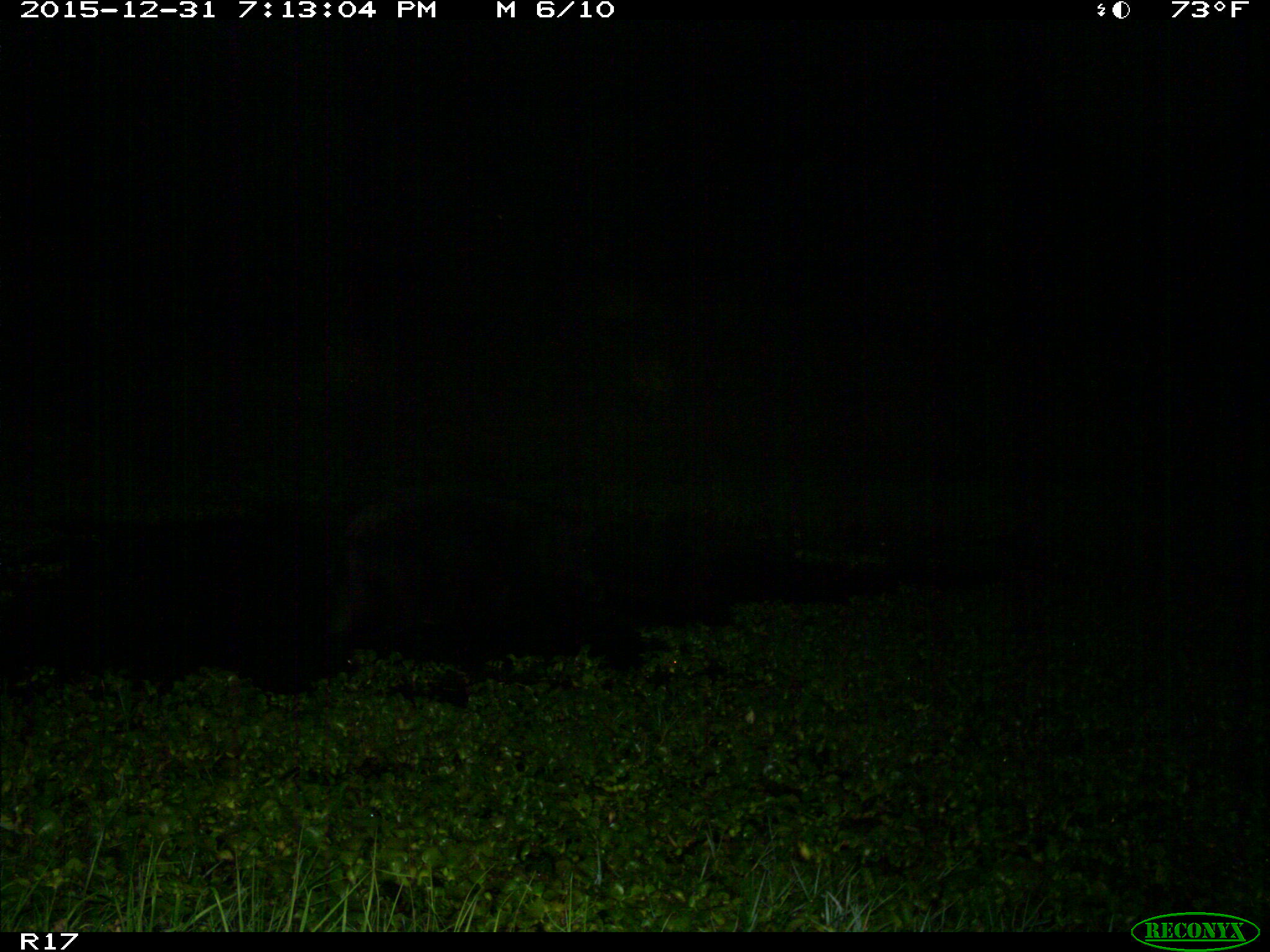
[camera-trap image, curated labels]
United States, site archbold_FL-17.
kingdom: Animalia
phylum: Chordata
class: Mammalia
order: Artiodactyla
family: Suidae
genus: Sus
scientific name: Sus scrofa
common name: wild boar